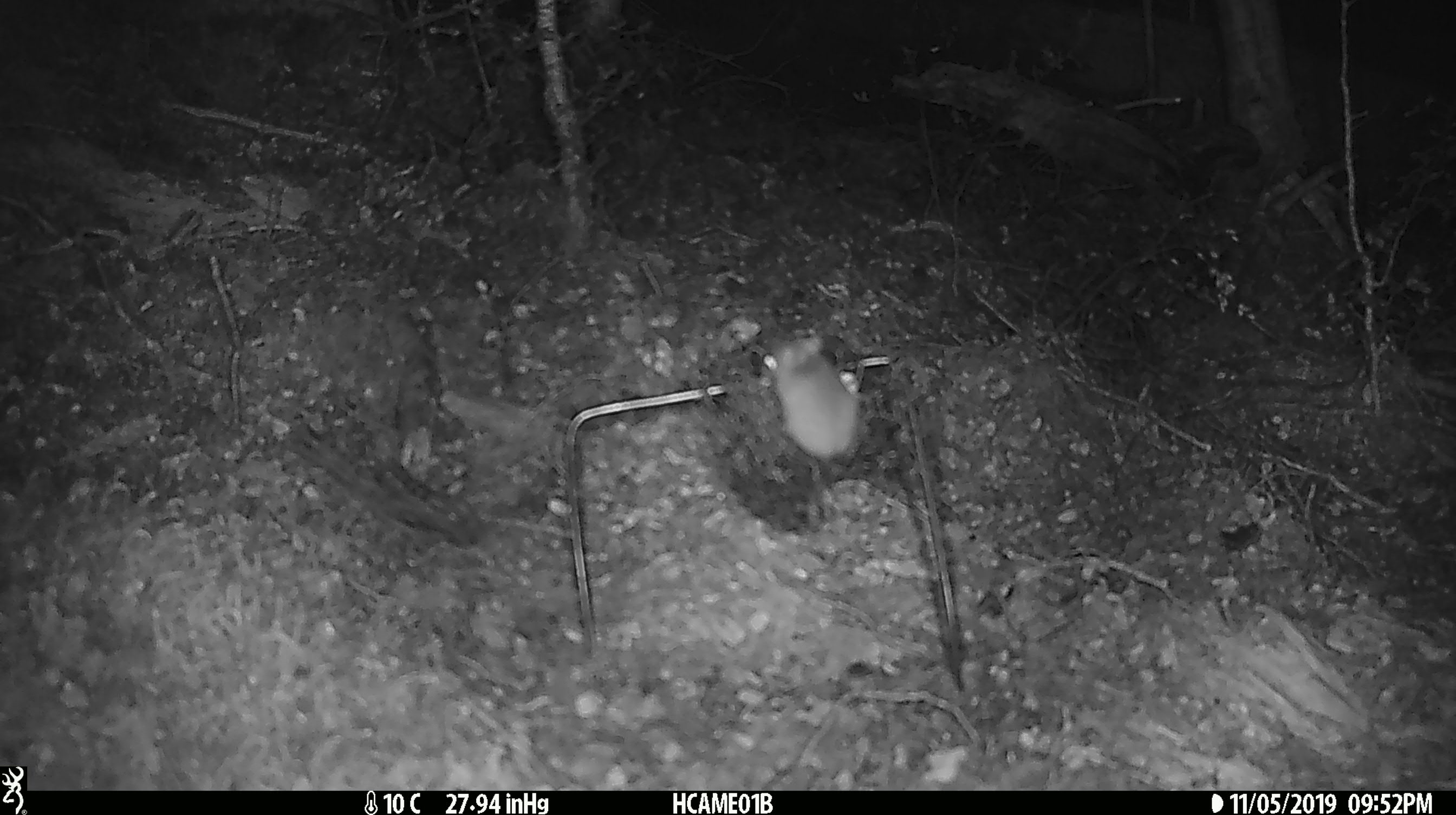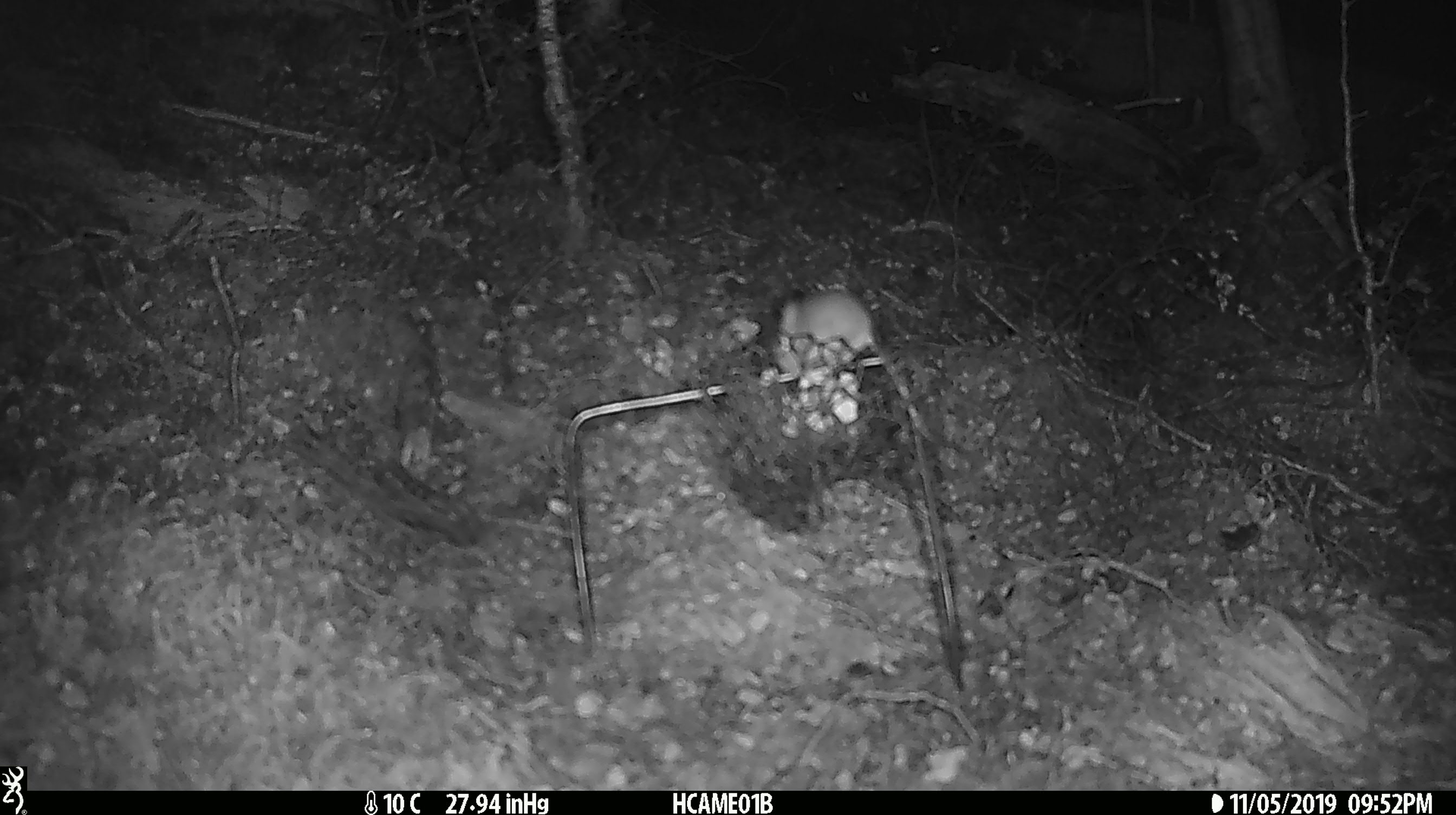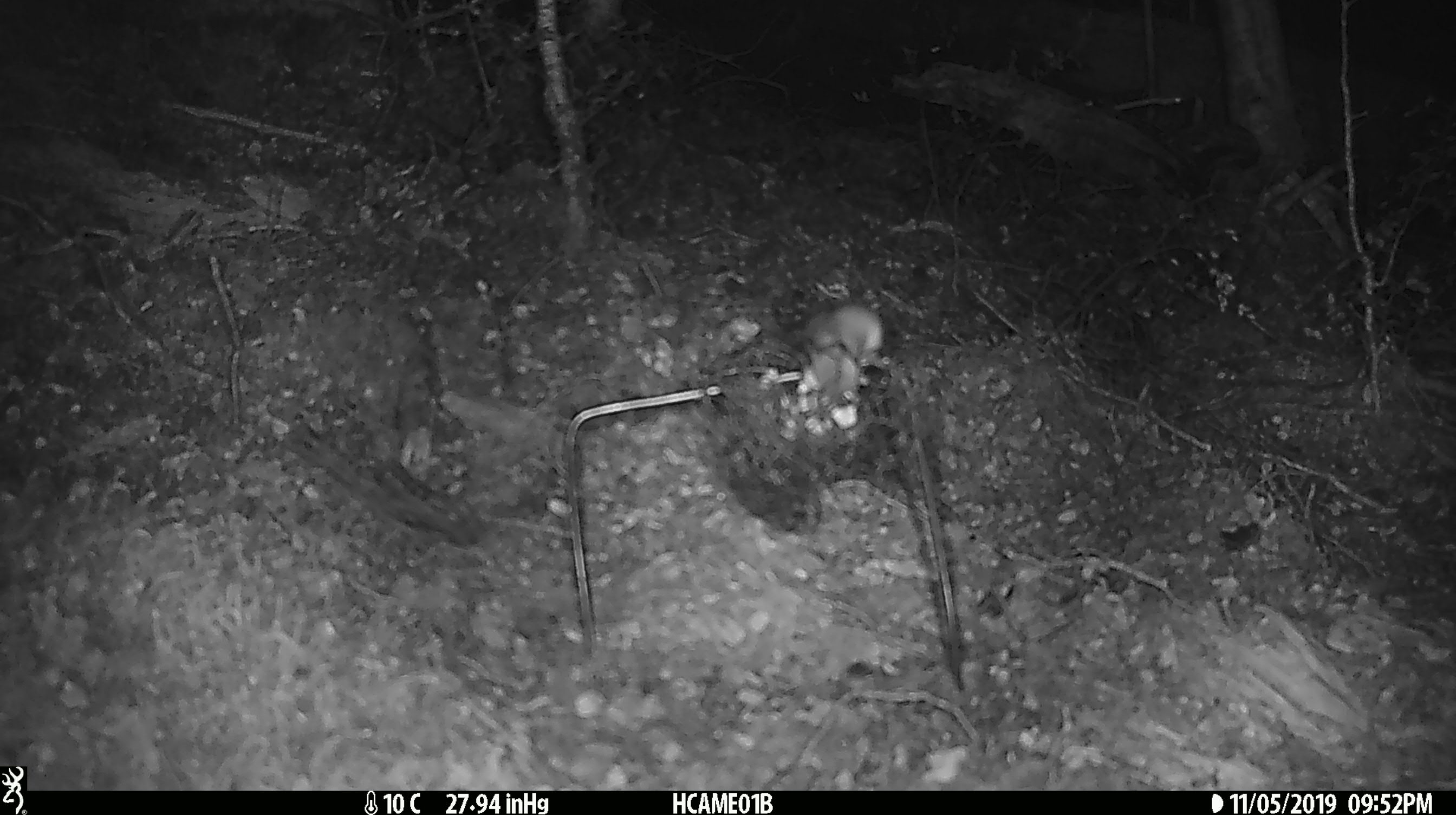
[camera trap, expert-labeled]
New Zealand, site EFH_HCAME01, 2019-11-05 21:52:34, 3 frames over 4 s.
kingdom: Animalia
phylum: Chordata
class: Mammalia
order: Rodentia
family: Muridae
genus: Mus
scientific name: Mus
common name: mouse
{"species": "mouse (Mus)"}